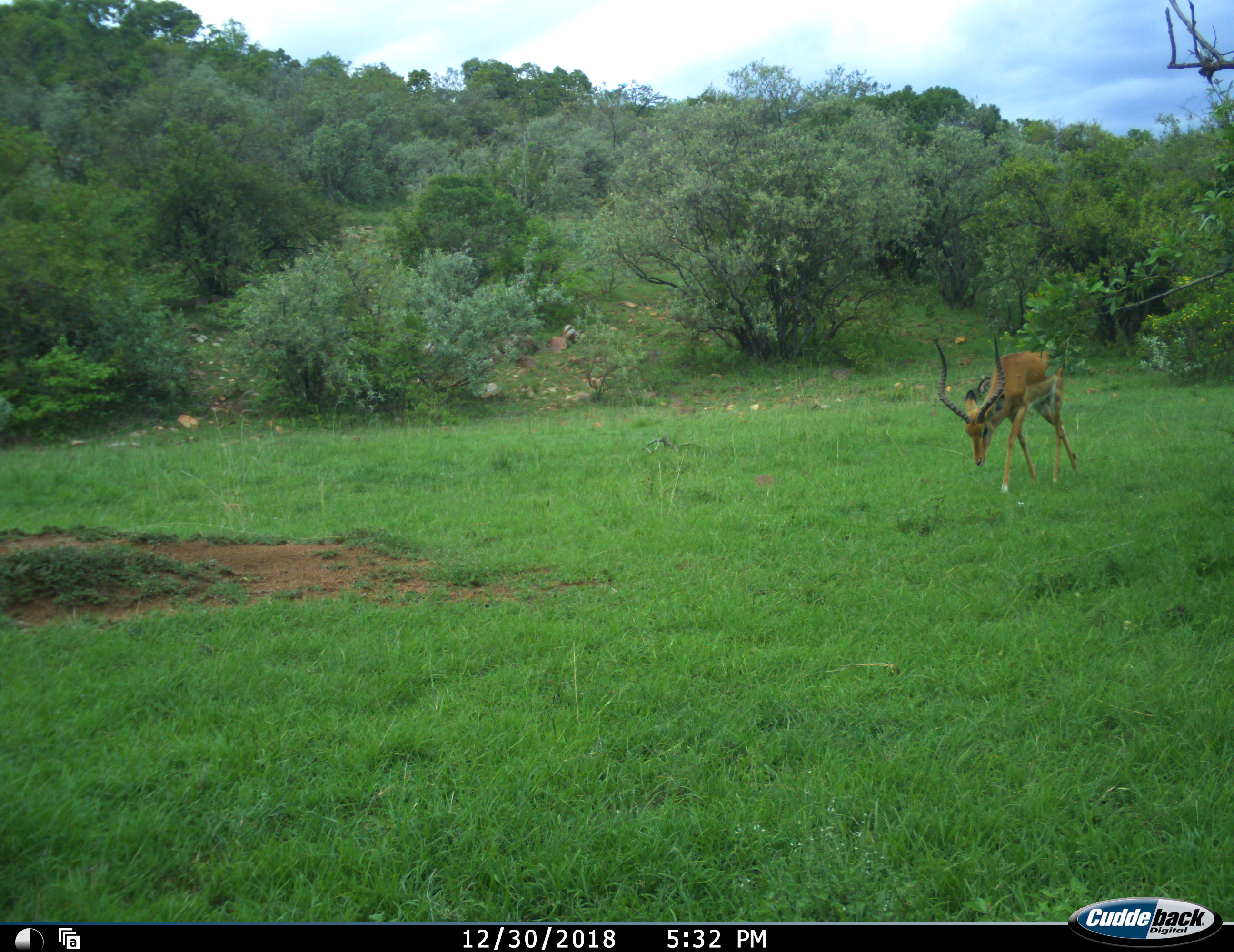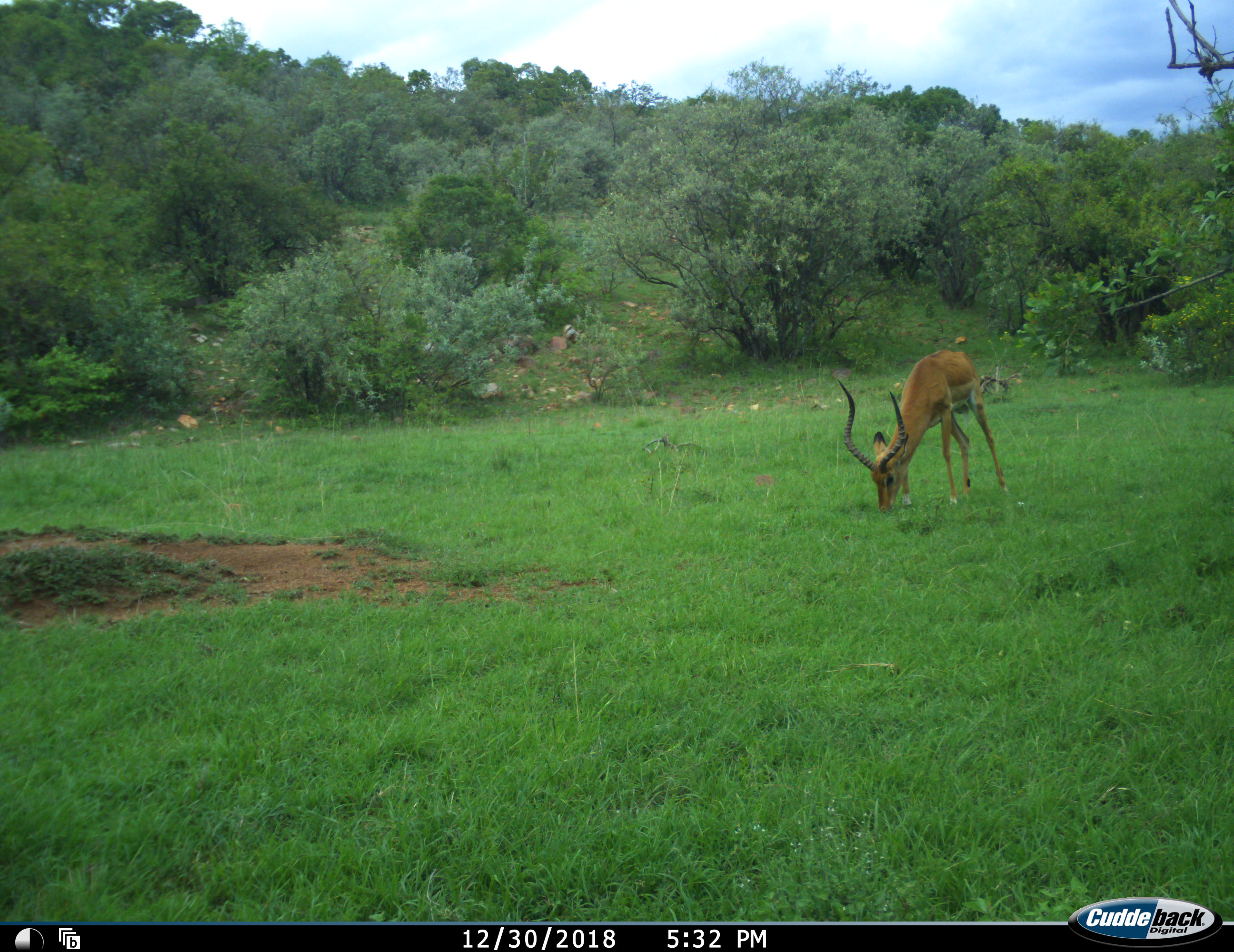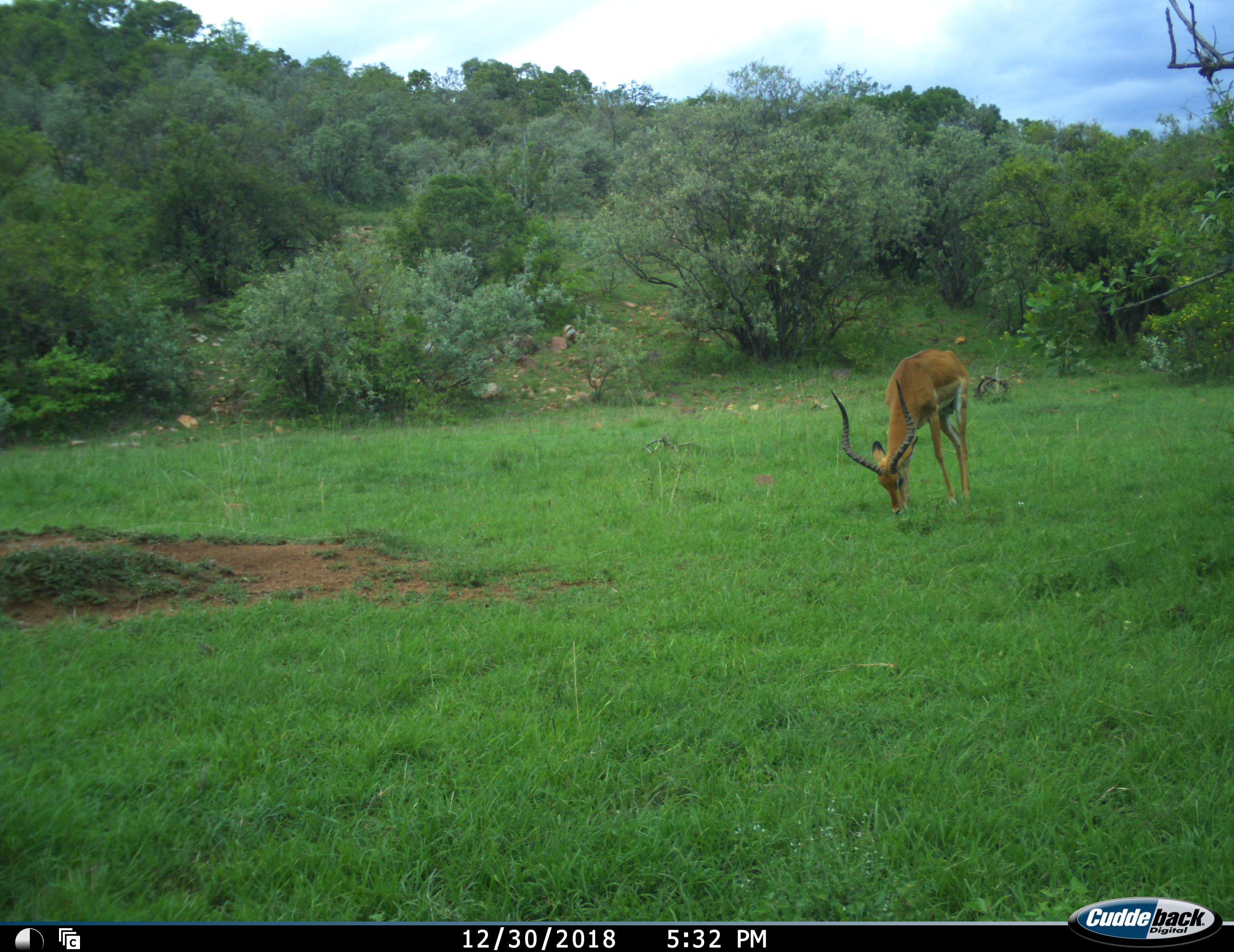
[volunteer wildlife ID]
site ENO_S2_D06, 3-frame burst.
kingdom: Animalia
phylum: Chordata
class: Mammalia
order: Artiodactyla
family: Bovidae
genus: Aepyceros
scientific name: Aepyceros melampus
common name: impala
Impala (Aepyceros melampus), count 1. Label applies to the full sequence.